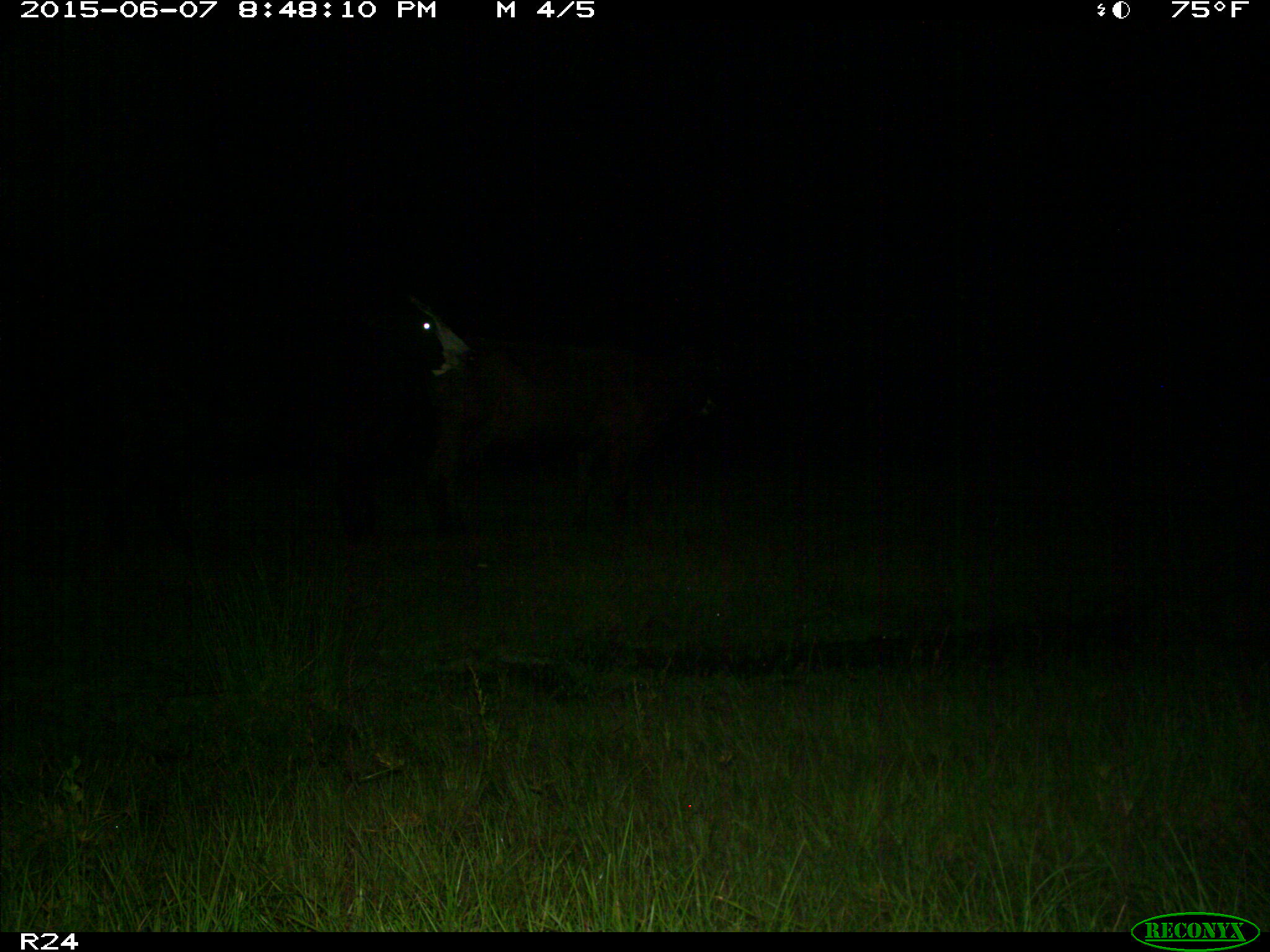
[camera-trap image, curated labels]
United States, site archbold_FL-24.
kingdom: Animalia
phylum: Chordata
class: Mammalia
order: Artiodactyla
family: Bovidae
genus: Bos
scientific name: Bos taurus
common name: domestic cow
Bos taurus (domestic cow).